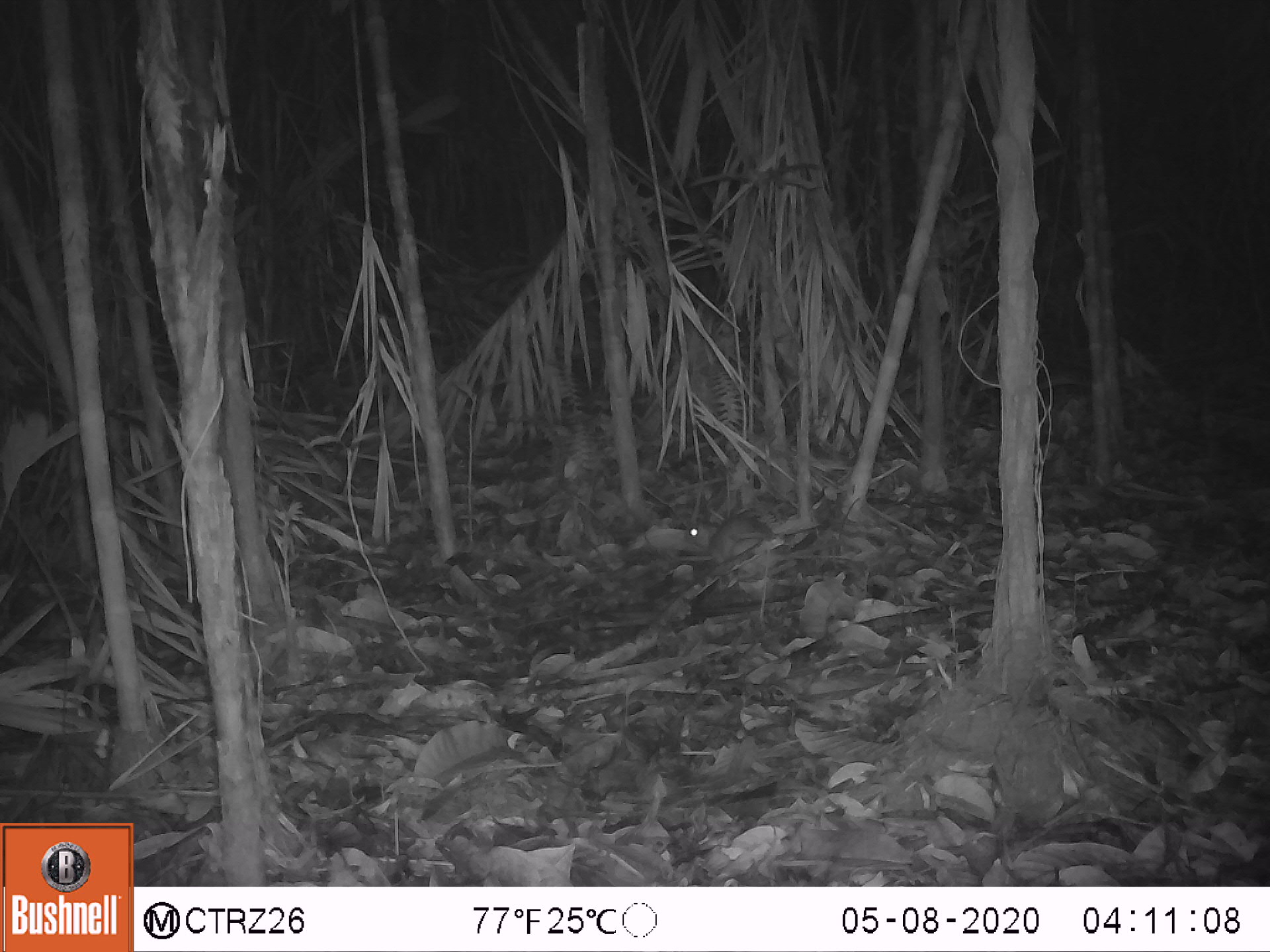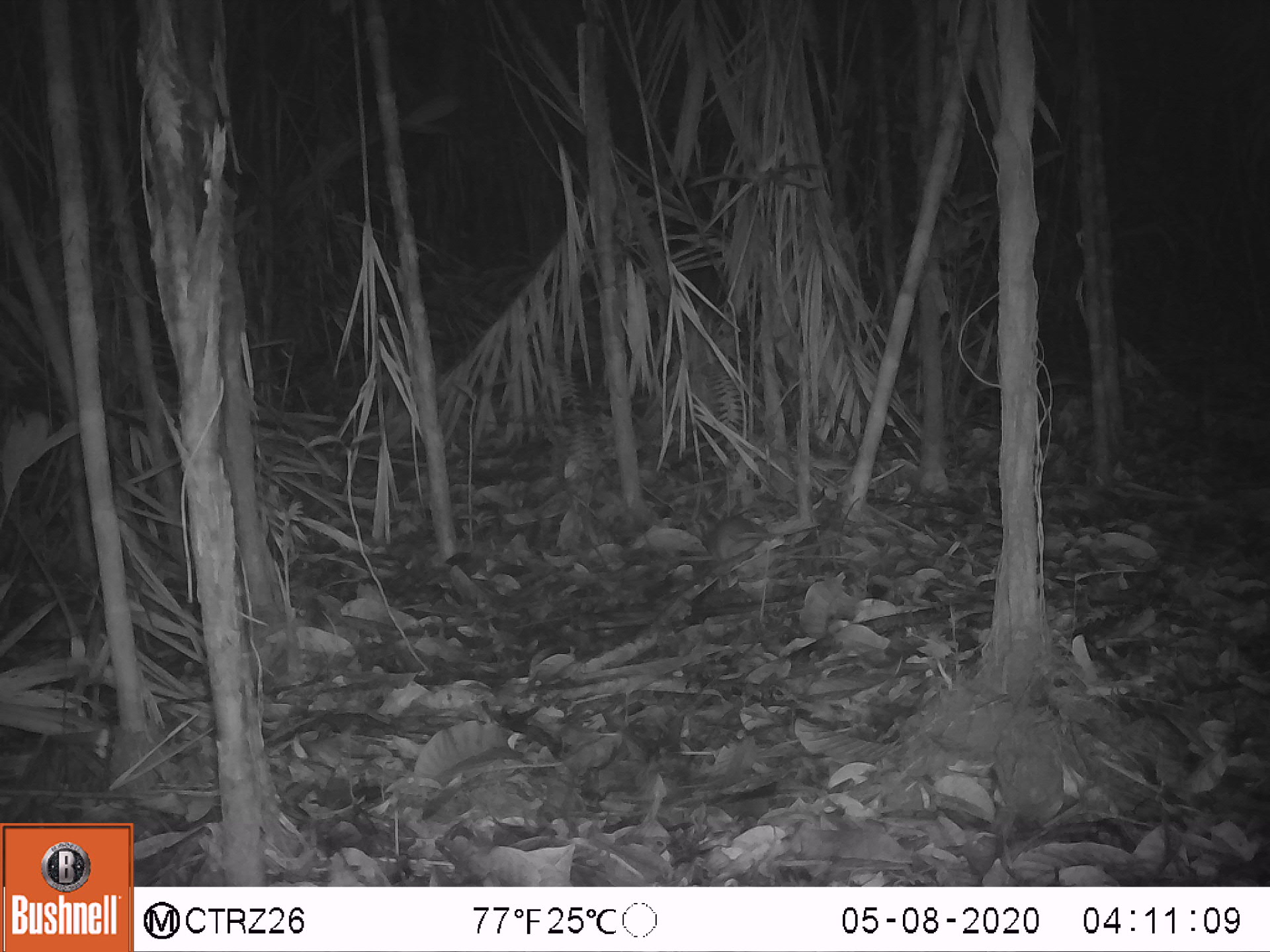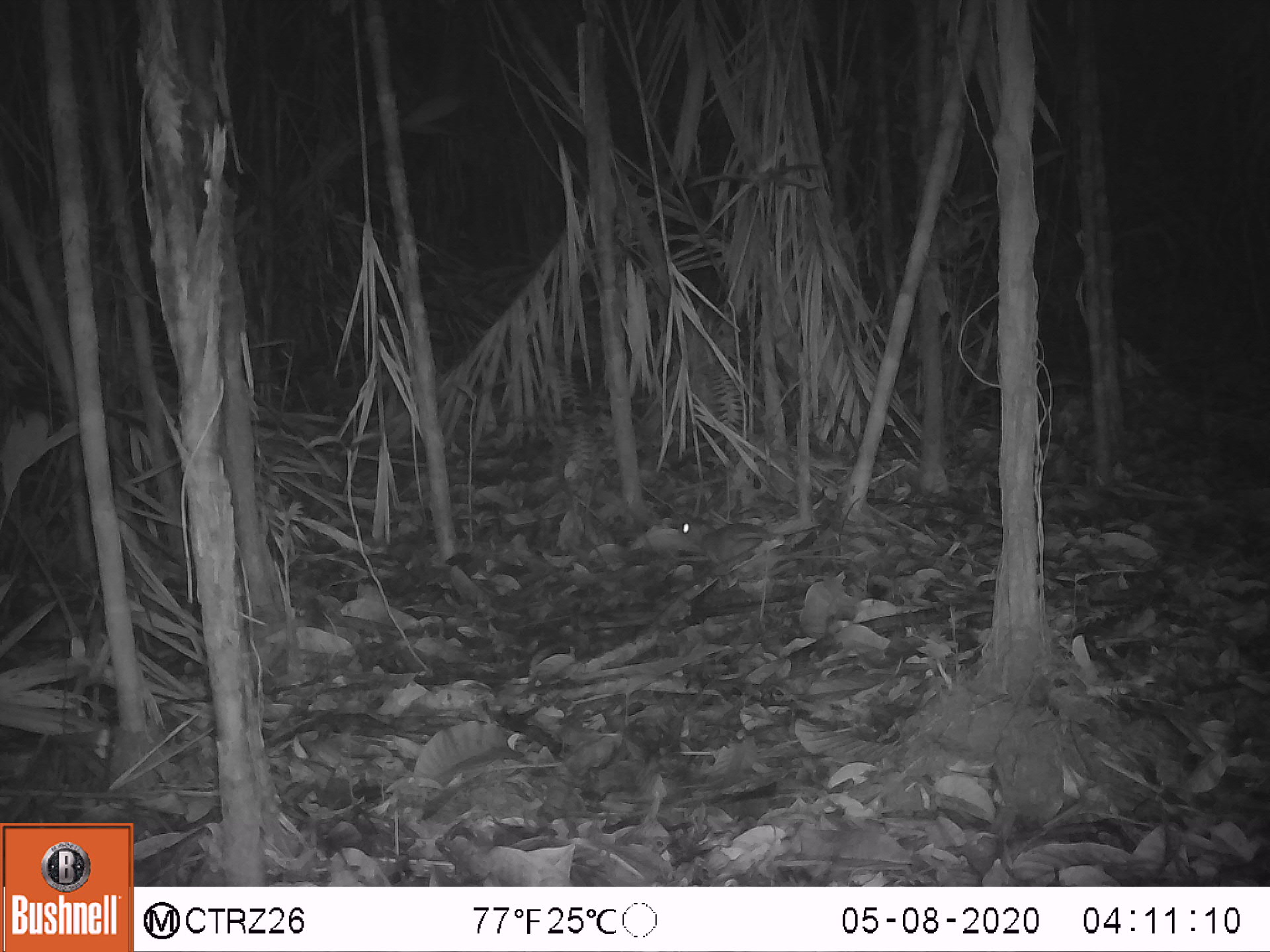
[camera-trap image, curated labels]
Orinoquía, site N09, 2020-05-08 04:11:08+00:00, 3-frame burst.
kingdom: Animalia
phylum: Chordata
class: Mammalia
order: Rodentia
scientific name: Rodentia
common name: rodent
Rodent (Rodentia).